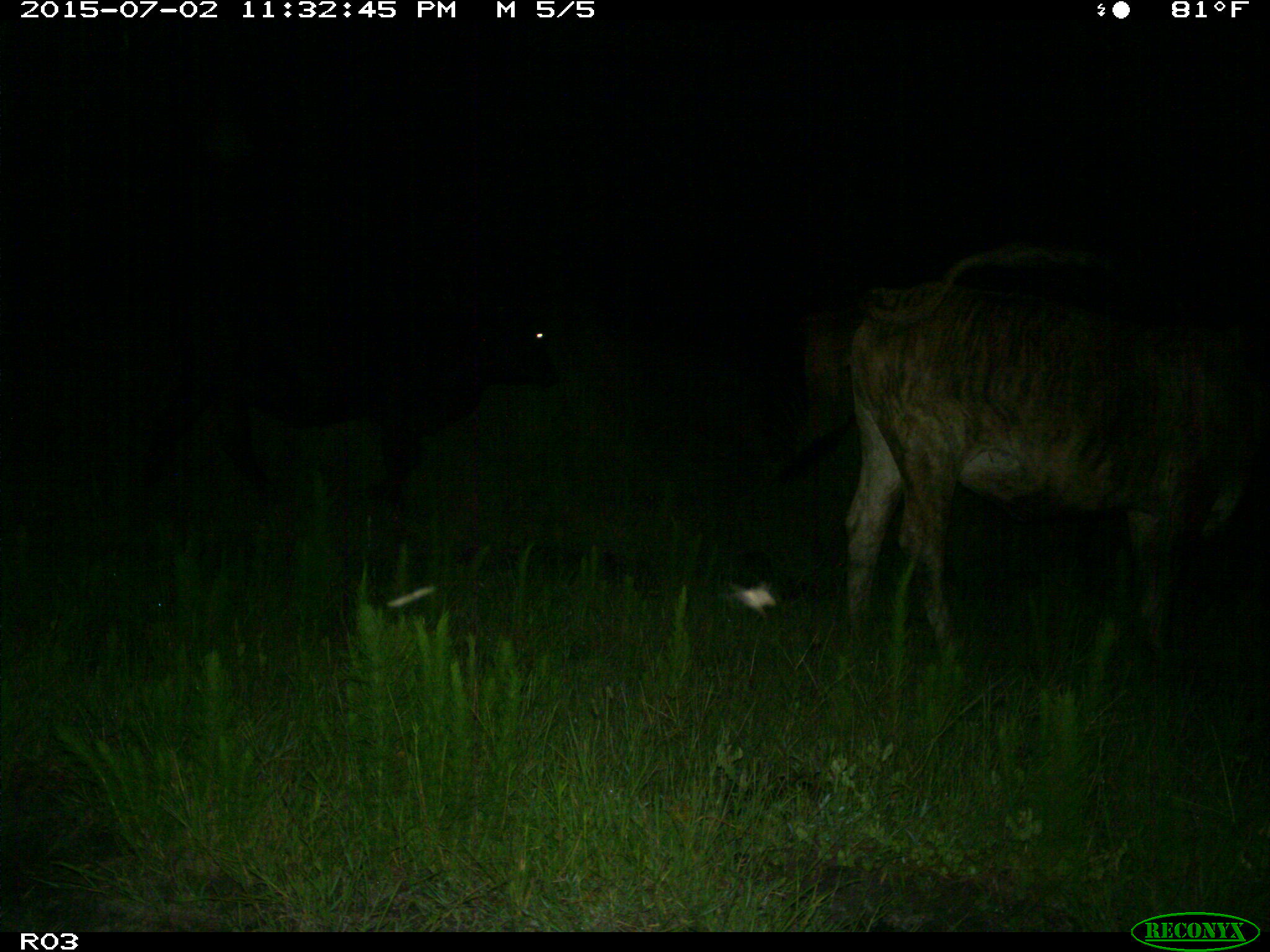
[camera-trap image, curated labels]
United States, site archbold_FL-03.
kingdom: Animalia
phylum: Chordata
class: Mammalia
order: Artiodactyla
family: Bovidae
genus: Bos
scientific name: Bos taurus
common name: domestic cow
Bos taurus (domestic cow).